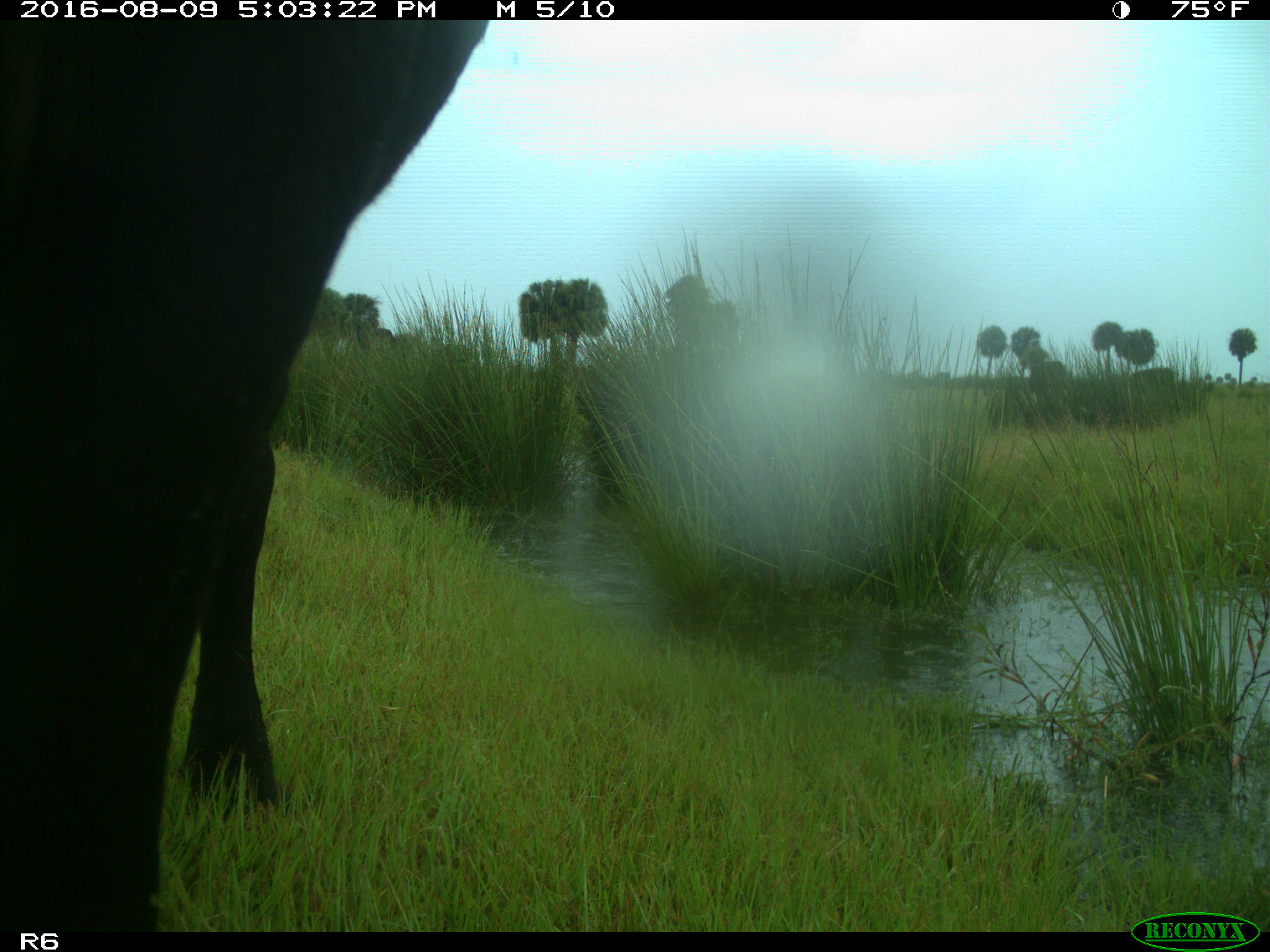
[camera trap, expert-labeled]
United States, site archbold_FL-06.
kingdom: Animalia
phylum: Chordata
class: Mammalia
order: Artiodactyla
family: Bovidae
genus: Bos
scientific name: Bos taurus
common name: domestic cow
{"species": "Bos taurus (domestic cow)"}